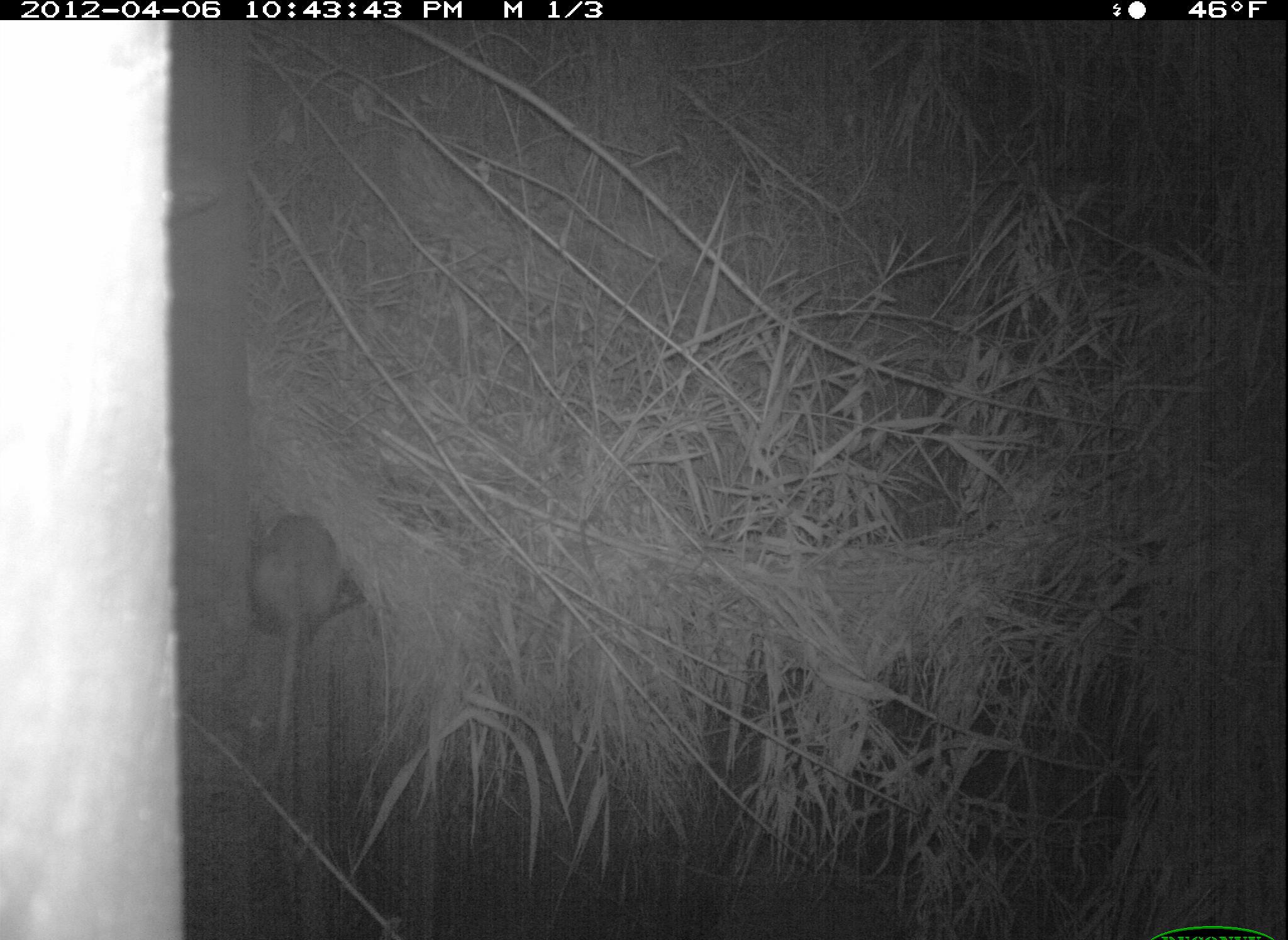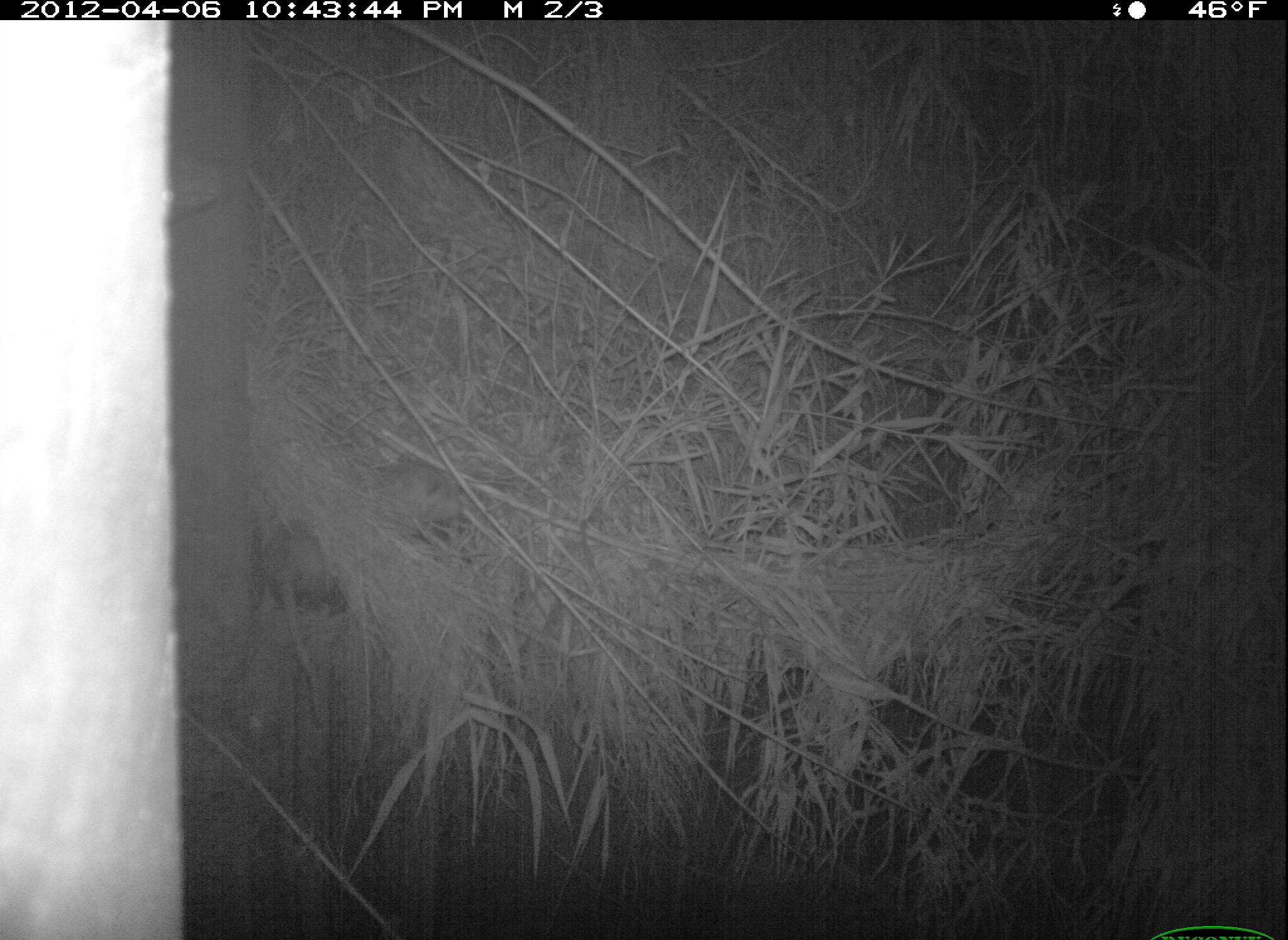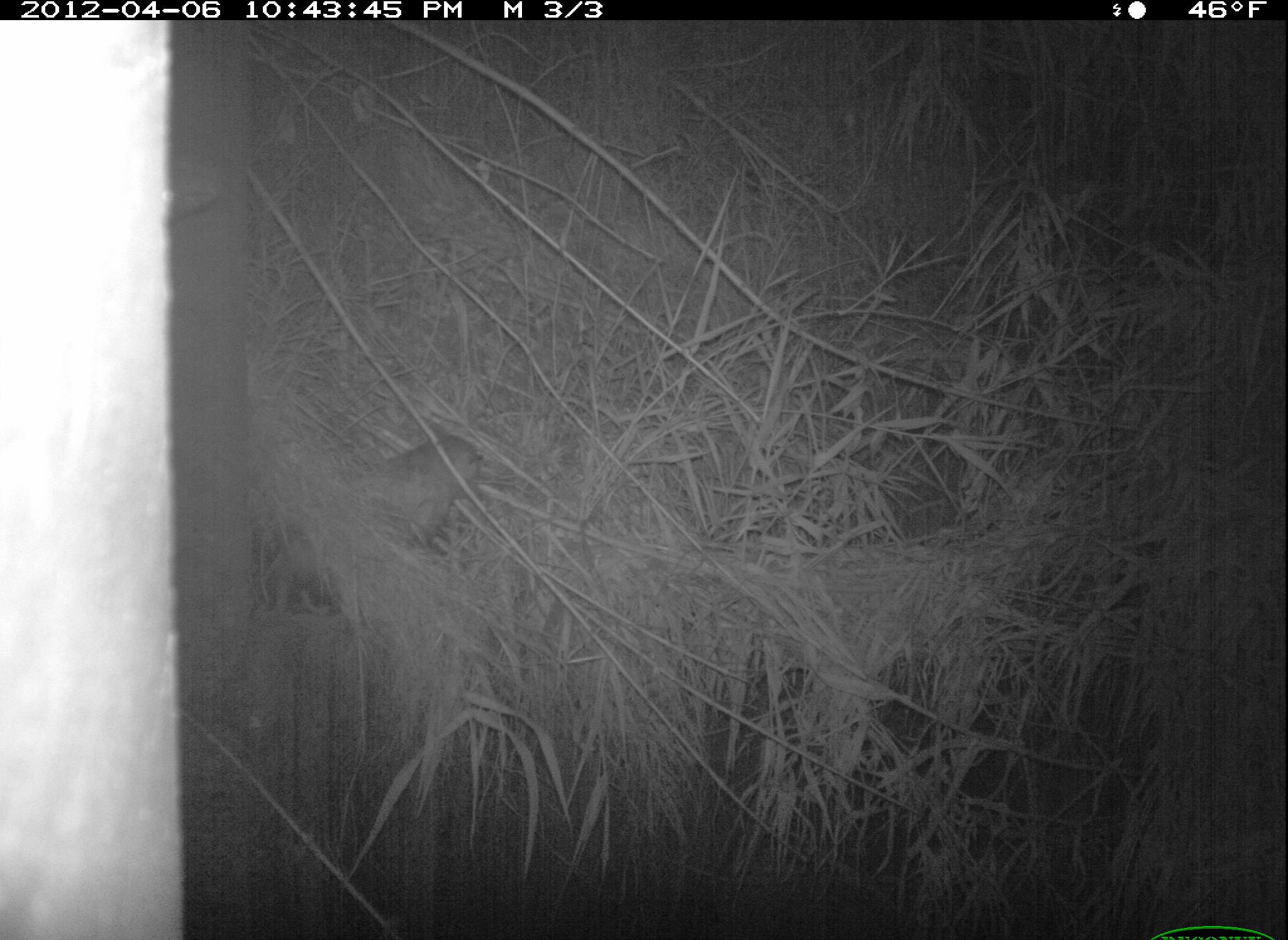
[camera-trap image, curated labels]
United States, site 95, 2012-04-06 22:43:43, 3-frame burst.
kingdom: Animalia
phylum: Chordata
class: Mammalia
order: Didelphimorphia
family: Didelphidae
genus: Didelphis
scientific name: Didelphis virginiana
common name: virginia opossum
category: opossum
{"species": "opossum (virginia opossum) (Didelphis virginiana)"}